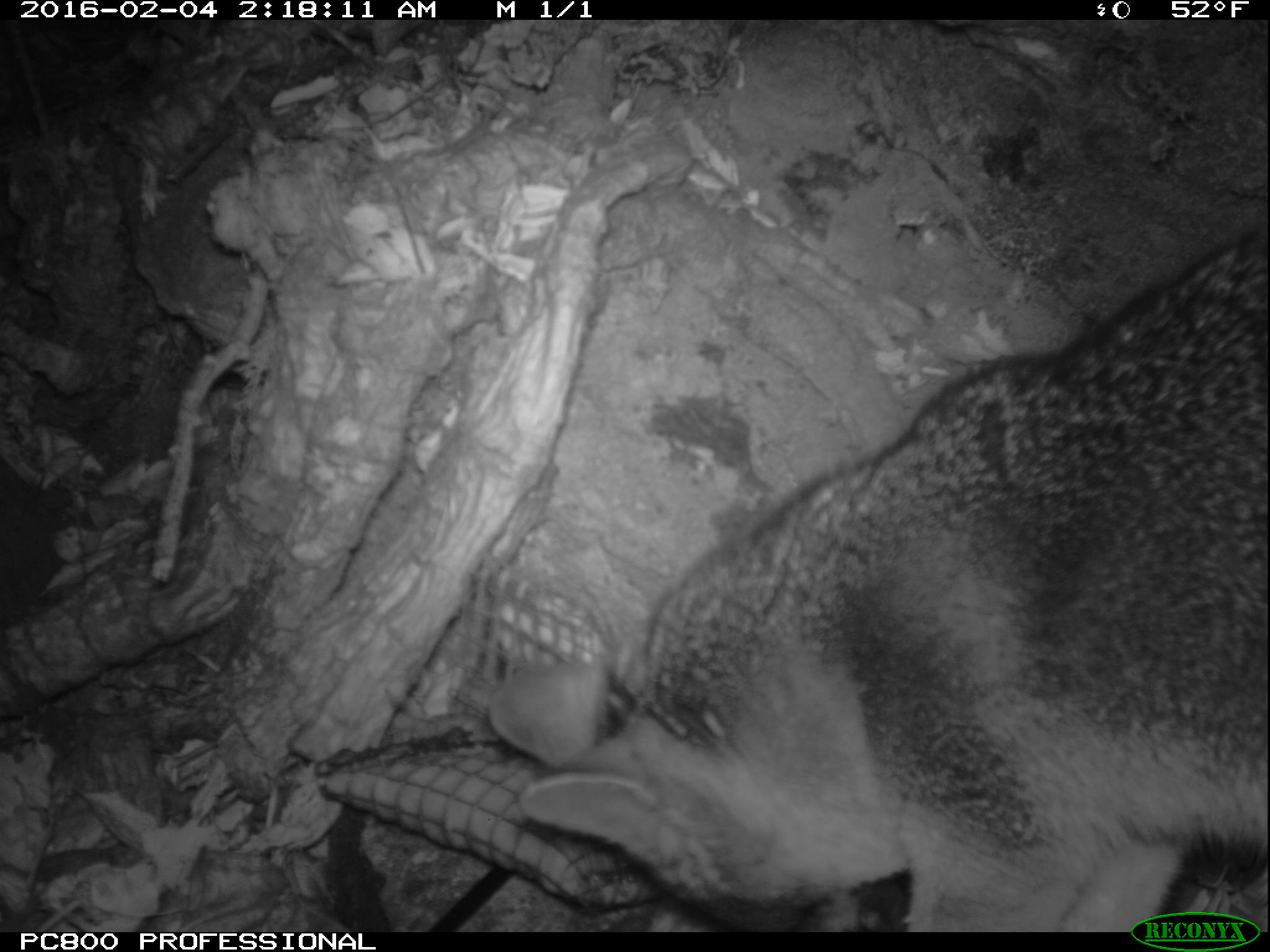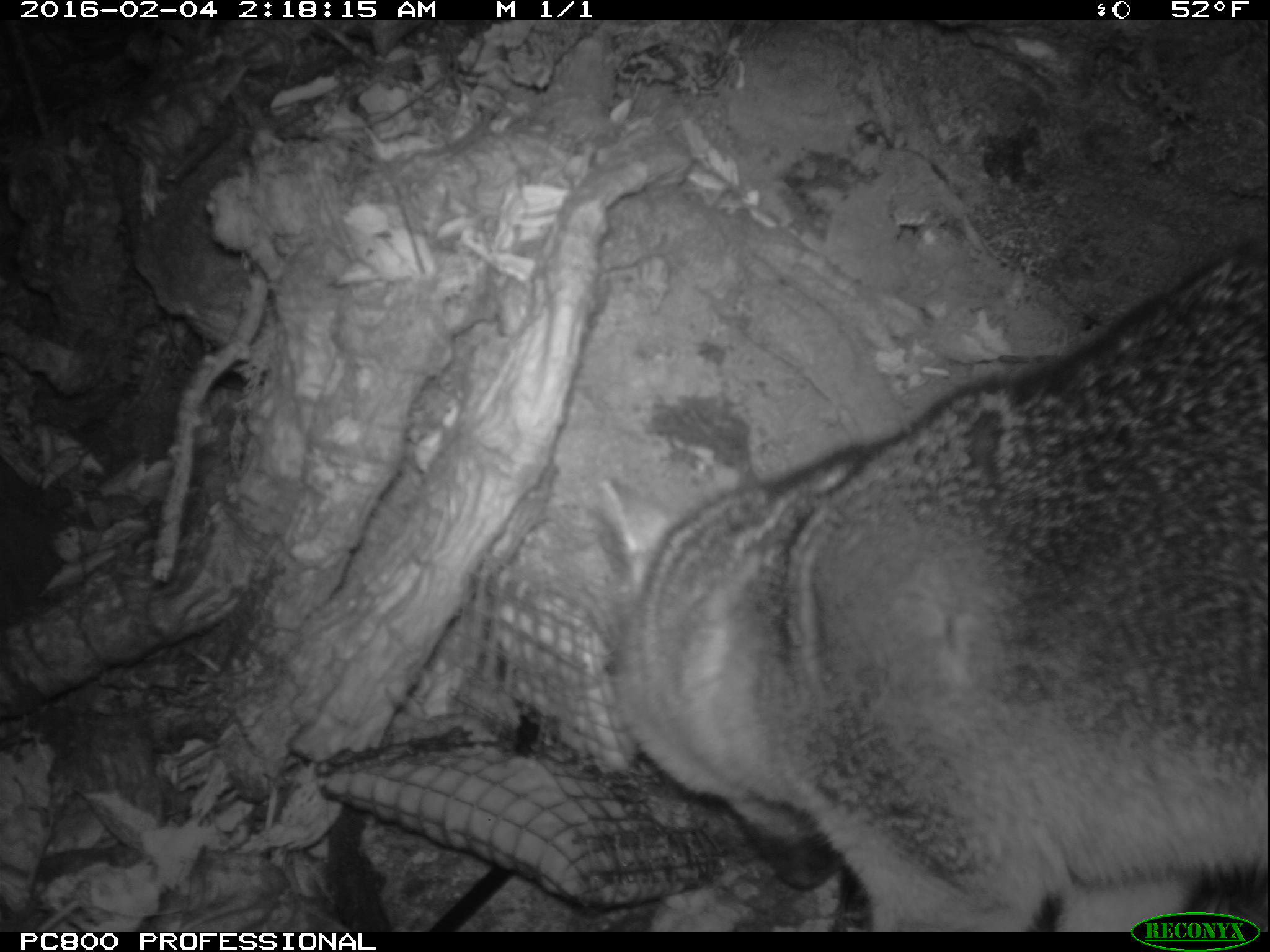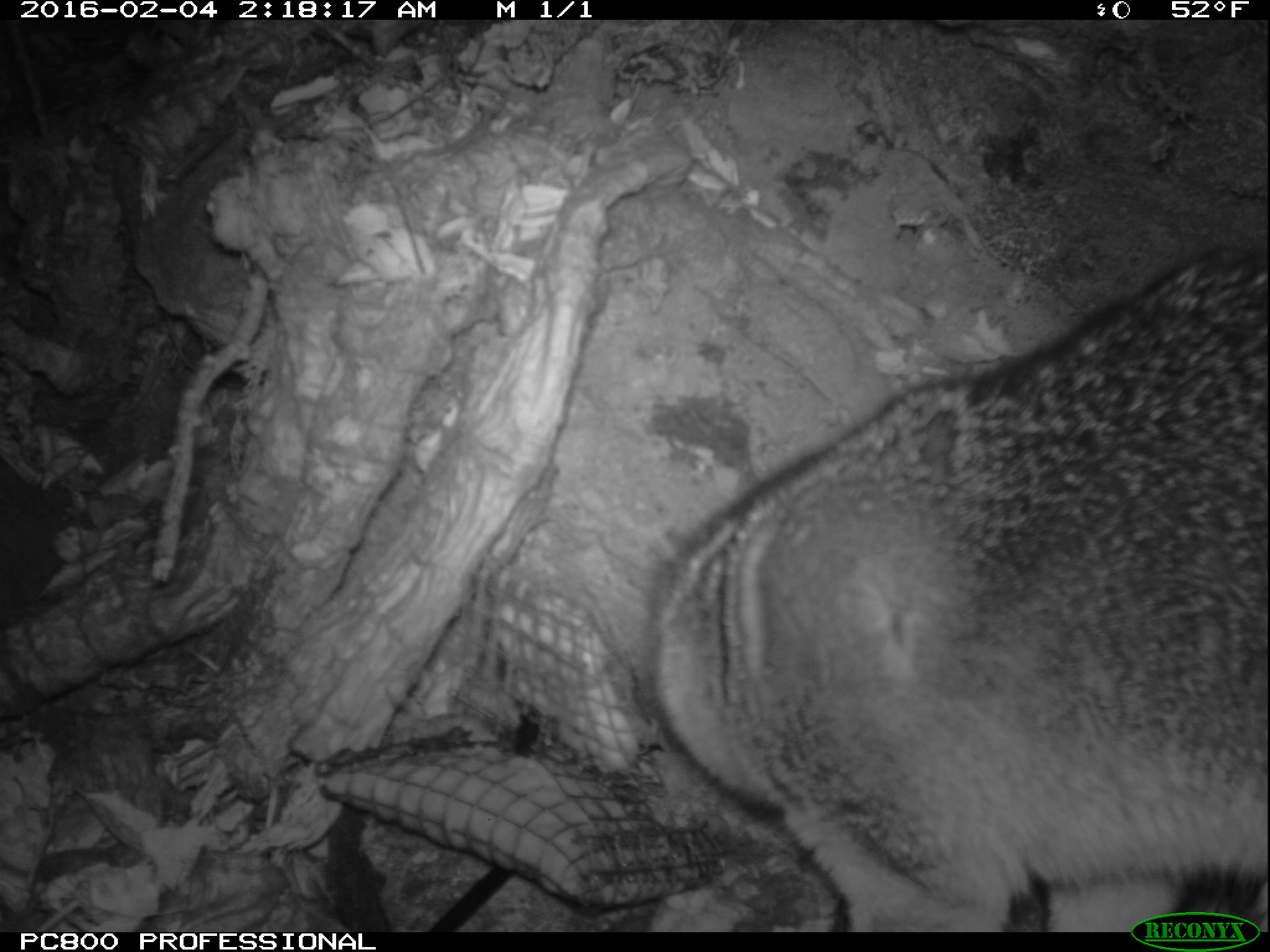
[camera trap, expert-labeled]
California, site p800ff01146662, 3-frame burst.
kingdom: Animalia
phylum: Chordata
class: Mammalia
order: Carnivora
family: Canidae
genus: Urocyon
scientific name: Urocyon littoralis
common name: island fox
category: fox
Fox (island fox) (Urocyon littoralis).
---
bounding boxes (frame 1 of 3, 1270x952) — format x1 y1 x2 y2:
fox: 482 226 1269 930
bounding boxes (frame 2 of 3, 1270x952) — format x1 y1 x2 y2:
fox: 602 238 1269 930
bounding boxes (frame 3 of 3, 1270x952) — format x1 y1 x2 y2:
fox: 644 250 1268 932